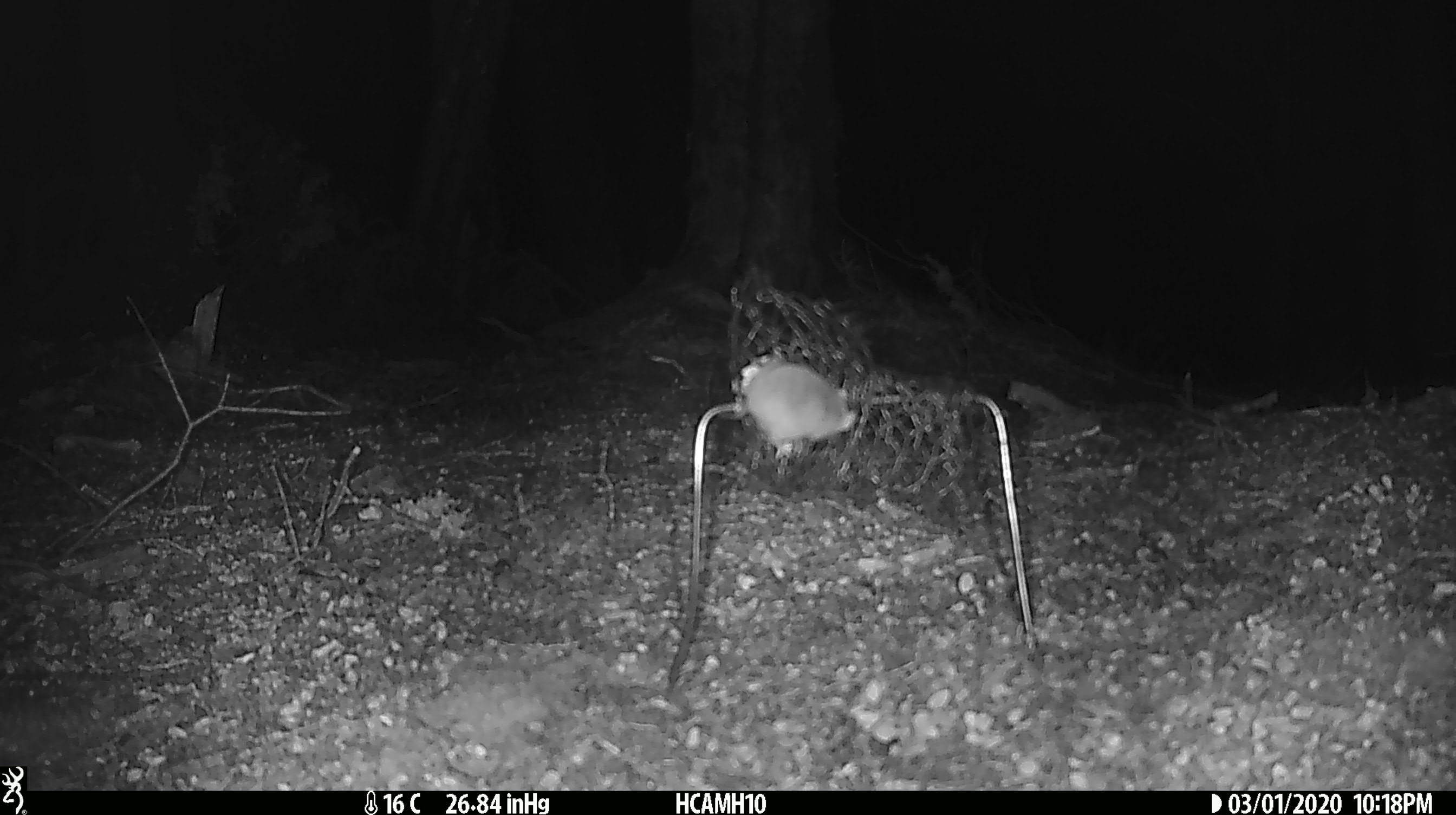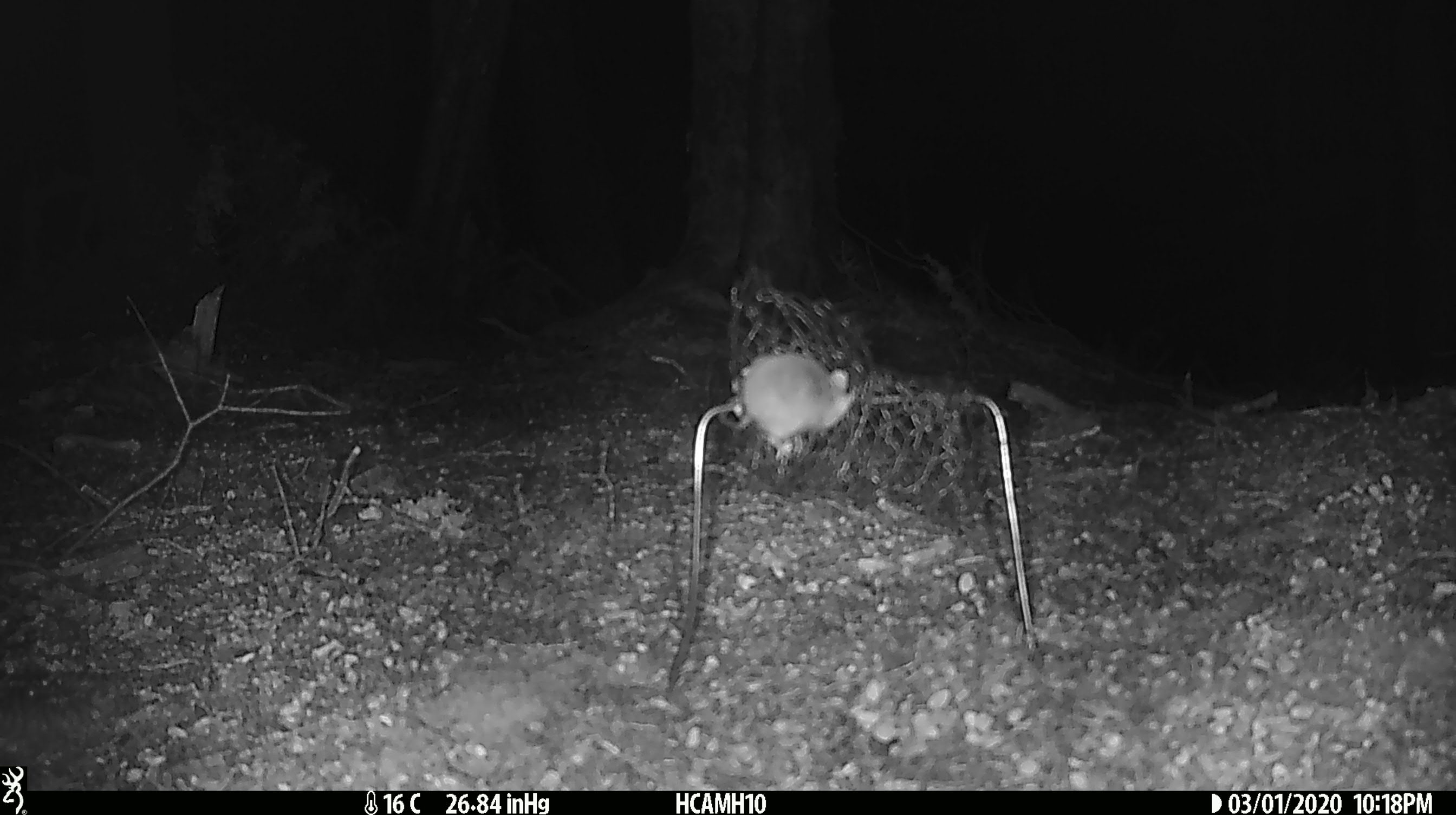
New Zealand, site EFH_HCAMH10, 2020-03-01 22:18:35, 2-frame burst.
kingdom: Animalia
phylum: Chordata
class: Mammalia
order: Rodentia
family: Muridae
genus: Mus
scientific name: Mus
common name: mouse